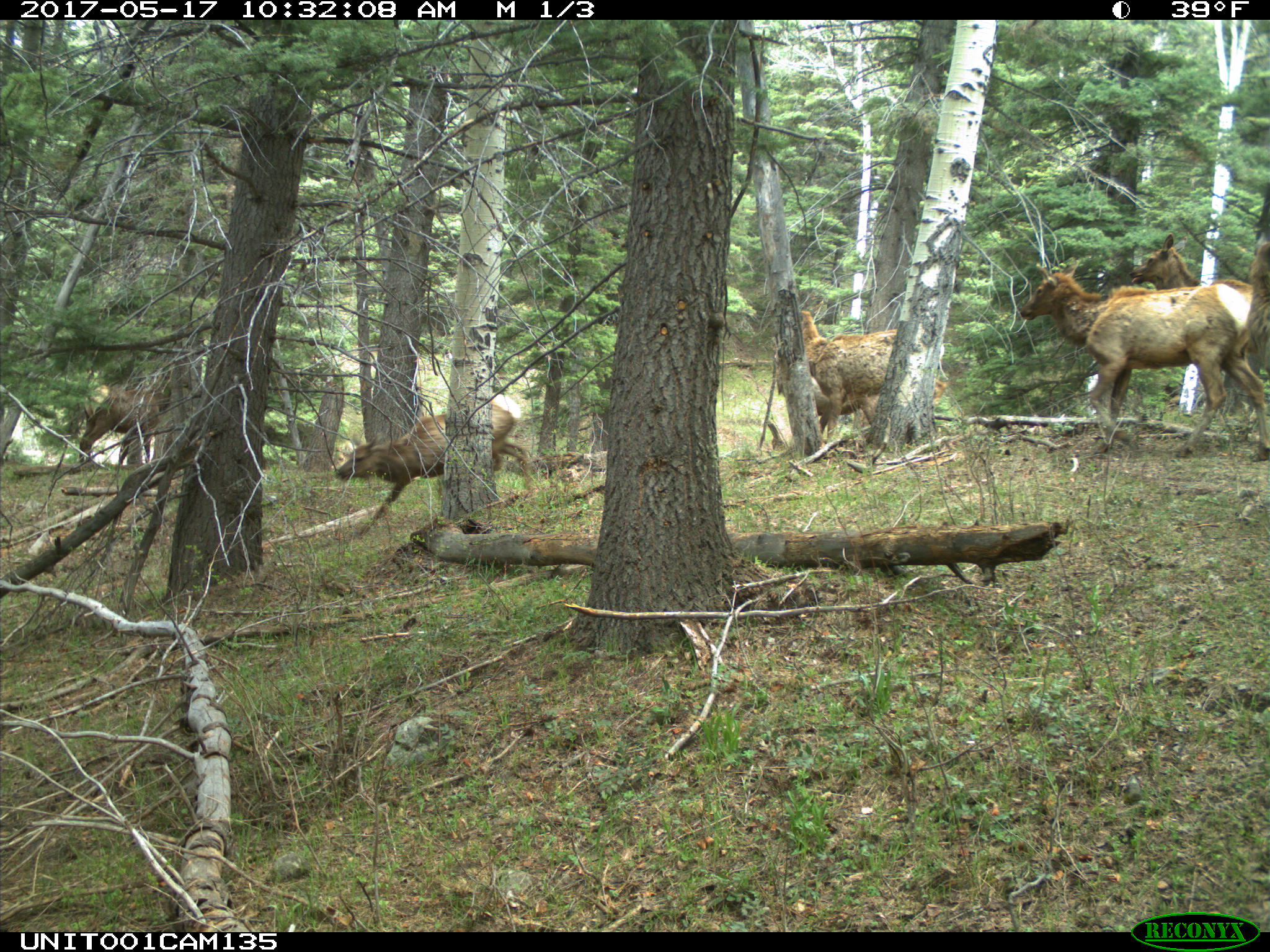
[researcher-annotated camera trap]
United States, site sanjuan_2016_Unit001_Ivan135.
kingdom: Animalia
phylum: Chordata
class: Mammalia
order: Artiodactyla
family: Cervidae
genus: Cervus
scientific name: Cervus elaphus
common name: red deer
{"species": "Cervus elaphus (red deer)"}